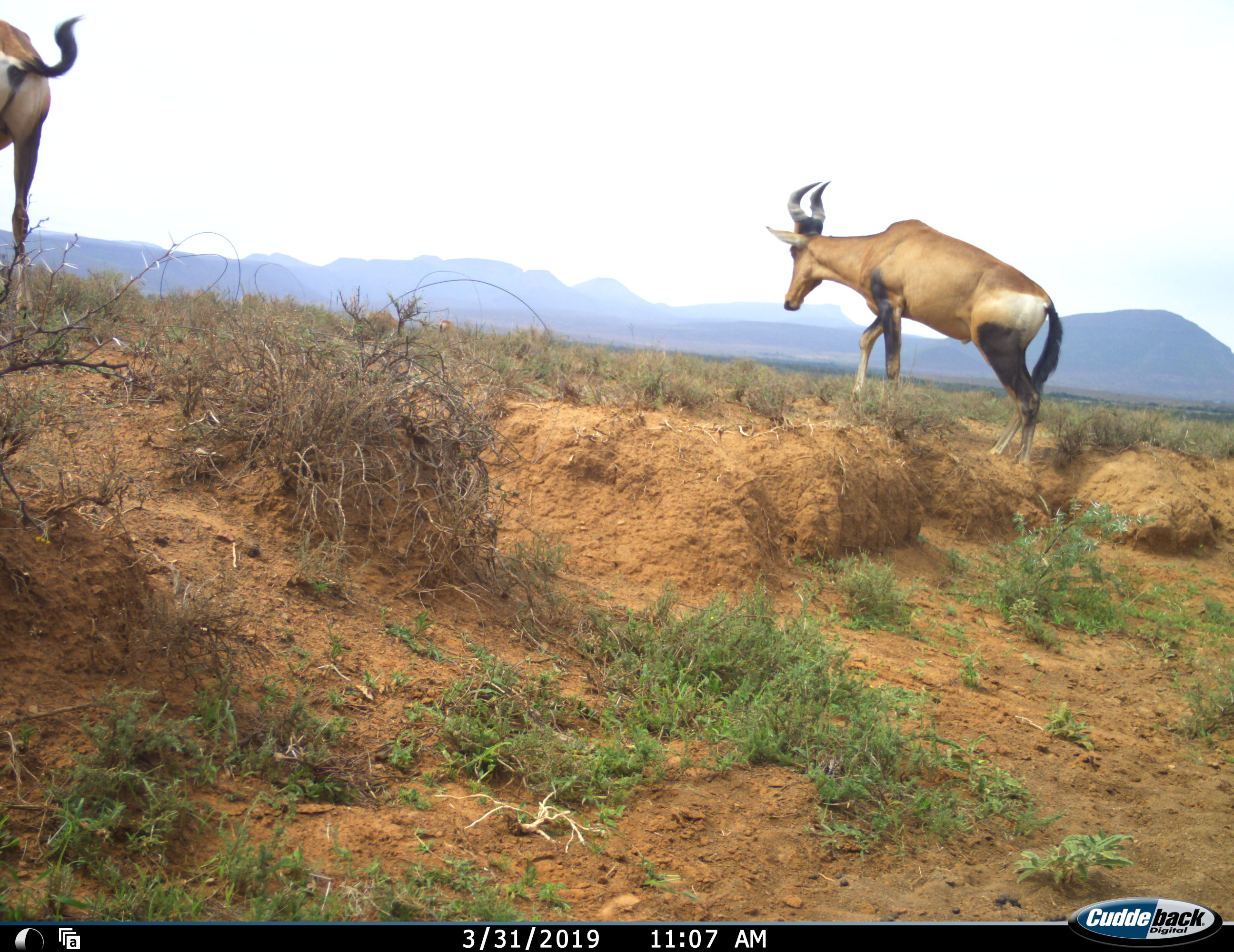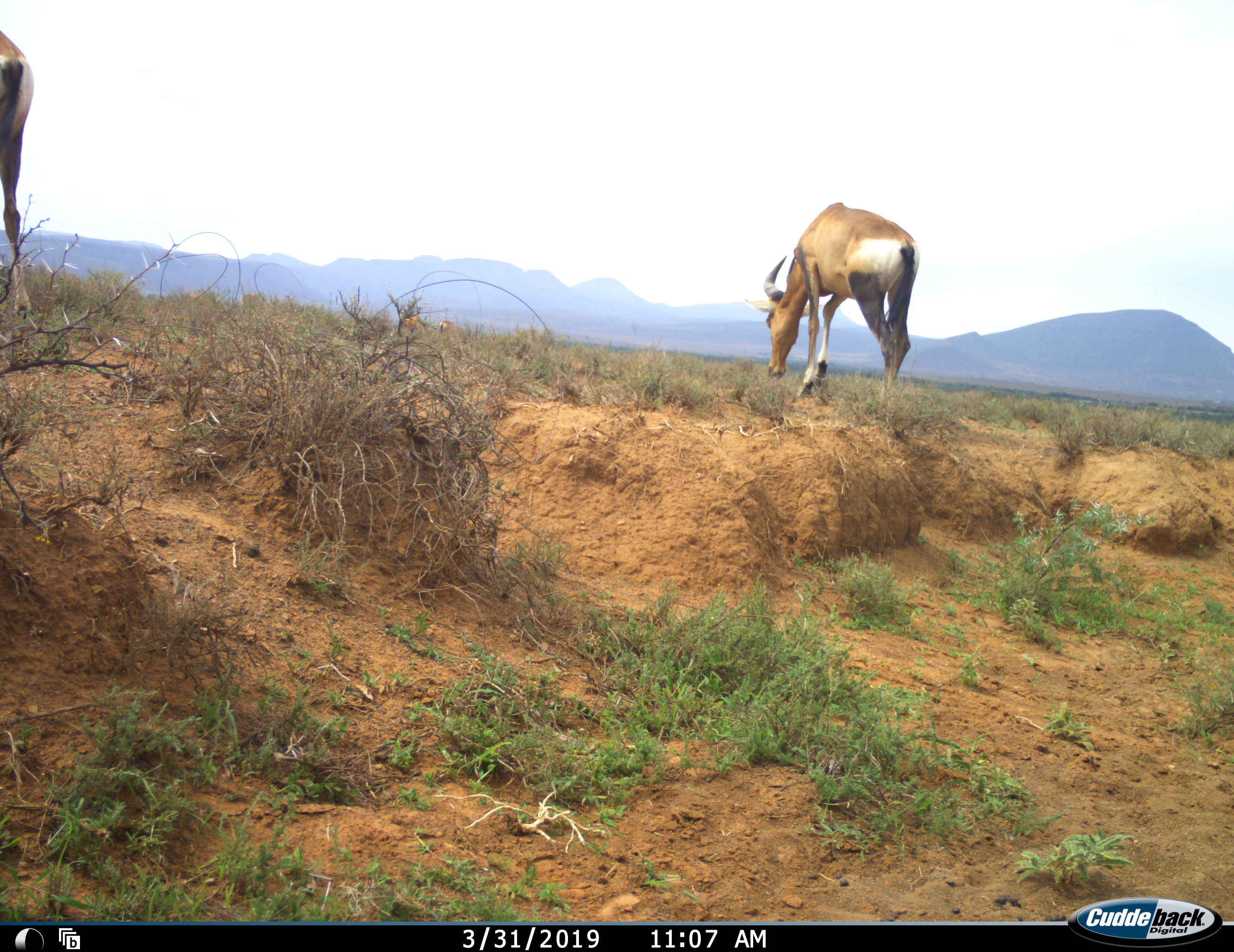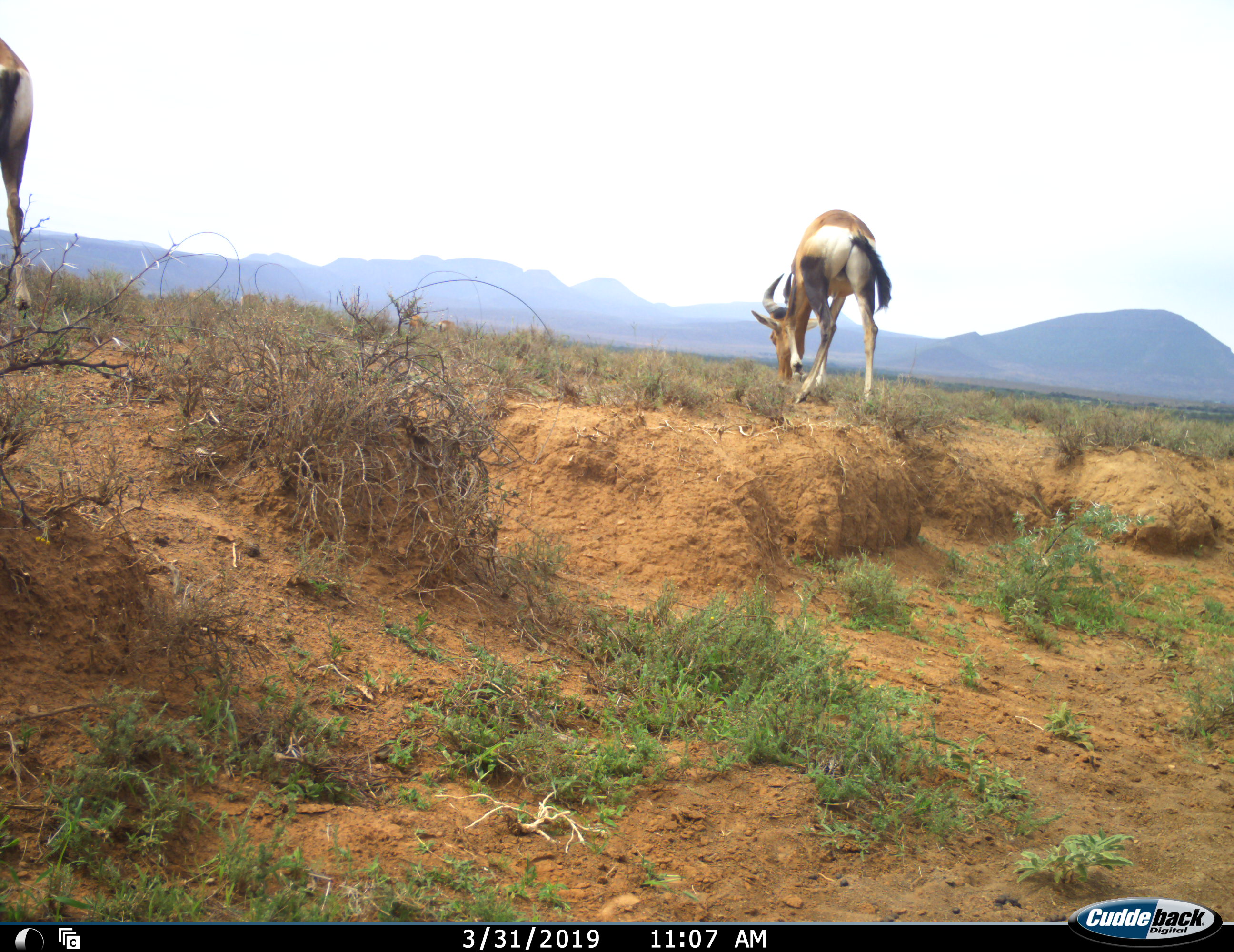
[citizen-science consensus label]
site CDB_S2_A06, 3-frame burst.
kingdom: Animalia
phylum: Chordata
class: Mammalia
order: Artiodactyla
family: Bovidae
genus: Alcelaphus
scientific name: Alcelaphus buselaphus caama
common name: red hartebeest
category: hartebeestred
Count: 2.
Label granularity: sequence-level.